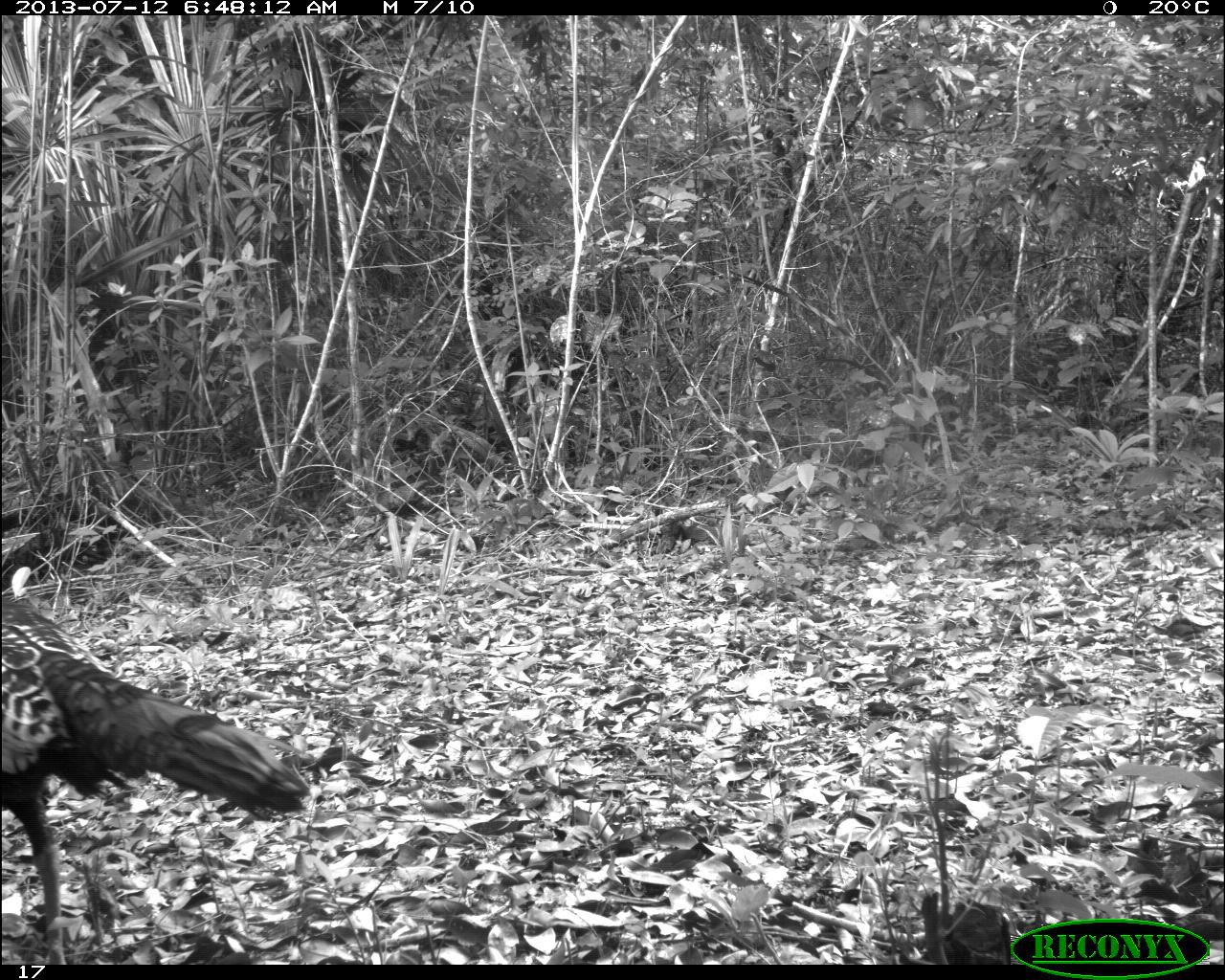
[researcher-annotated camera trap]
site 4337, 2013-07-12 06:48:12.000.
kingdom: Animalia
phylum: Chordata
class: Aves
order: Galliformes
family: Phasianidae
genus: Meleagris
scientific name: Meleagris ocellata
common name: ocellated turkey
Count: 1.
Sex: female.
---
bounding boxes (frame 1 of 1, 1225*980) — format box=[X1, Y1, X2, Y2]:
meleagris ocellata: box=[0, 594, 311, 960]